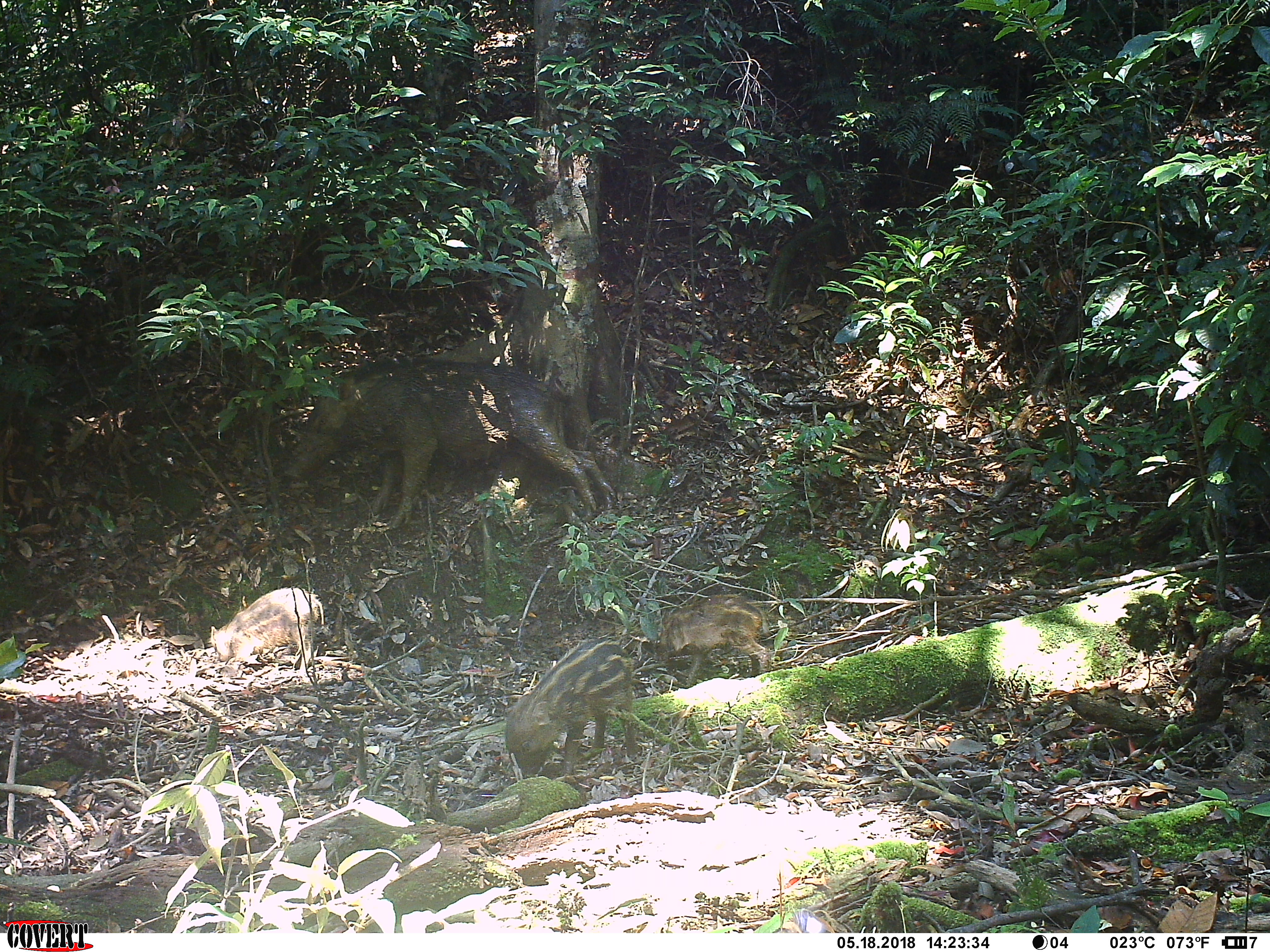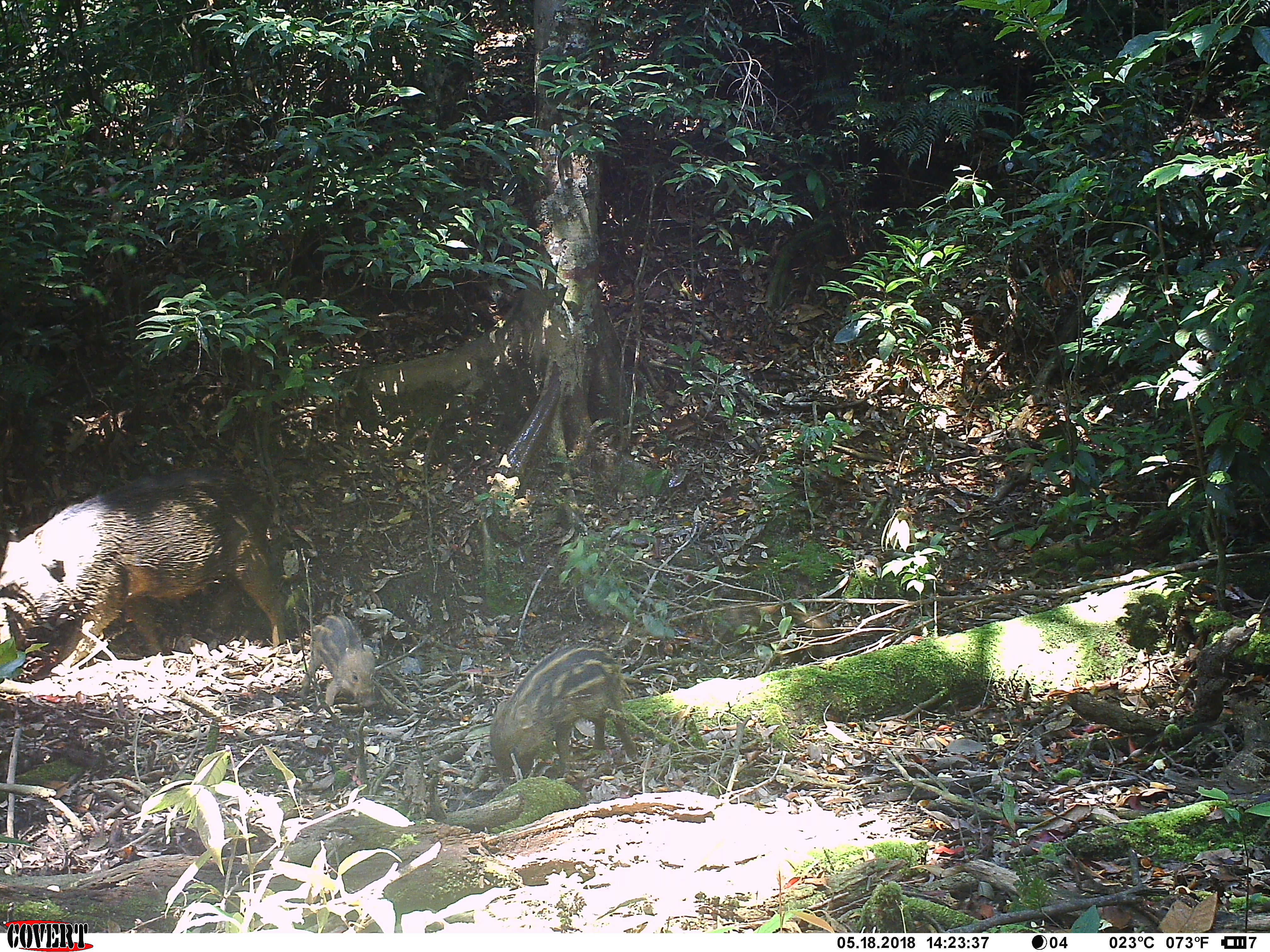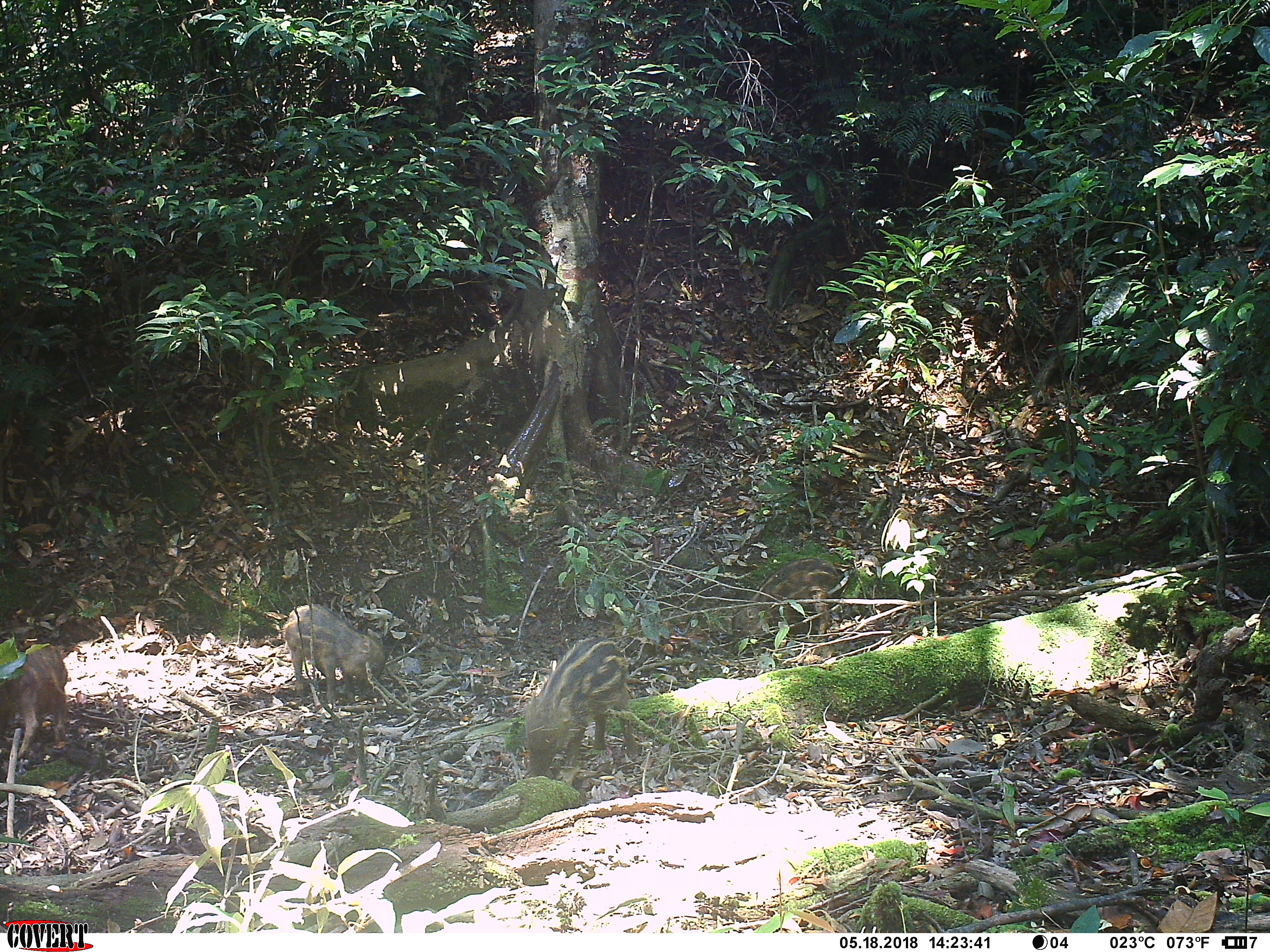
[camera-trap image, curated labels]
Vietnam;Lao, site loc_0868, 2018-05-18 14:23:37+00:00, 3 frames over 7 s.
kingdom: Animalia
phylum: Chordata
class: Mammalia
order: Artiodactyla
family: Suidae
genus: Sus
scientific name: Sus scrofa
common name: eurasian wild pig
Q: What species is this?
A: Eurasian wild pig (Sus scrofa).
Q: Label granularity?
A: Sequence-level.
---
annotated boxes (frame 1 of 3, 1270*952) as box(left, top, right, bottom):
eurasian wild pig: box(284, 356, 616, 528); box(504, 637, 637, 779); box(653, 594, 770, 685); box(209, 587, 324, 672)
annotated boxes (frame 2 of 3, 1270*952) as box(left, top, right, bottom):
eurasian wild pig: box(0, 467, 288, 678); box(489, 641, 638, 787); box(300, 614, 377, 711)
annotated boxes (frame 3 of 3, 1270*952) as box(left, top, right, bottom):
eurasian wild pig: box(524, 637, 639, 777); box(284, 603, 387, 709); box(729, 558, 840, 654); box(0, 645, 69, 759)